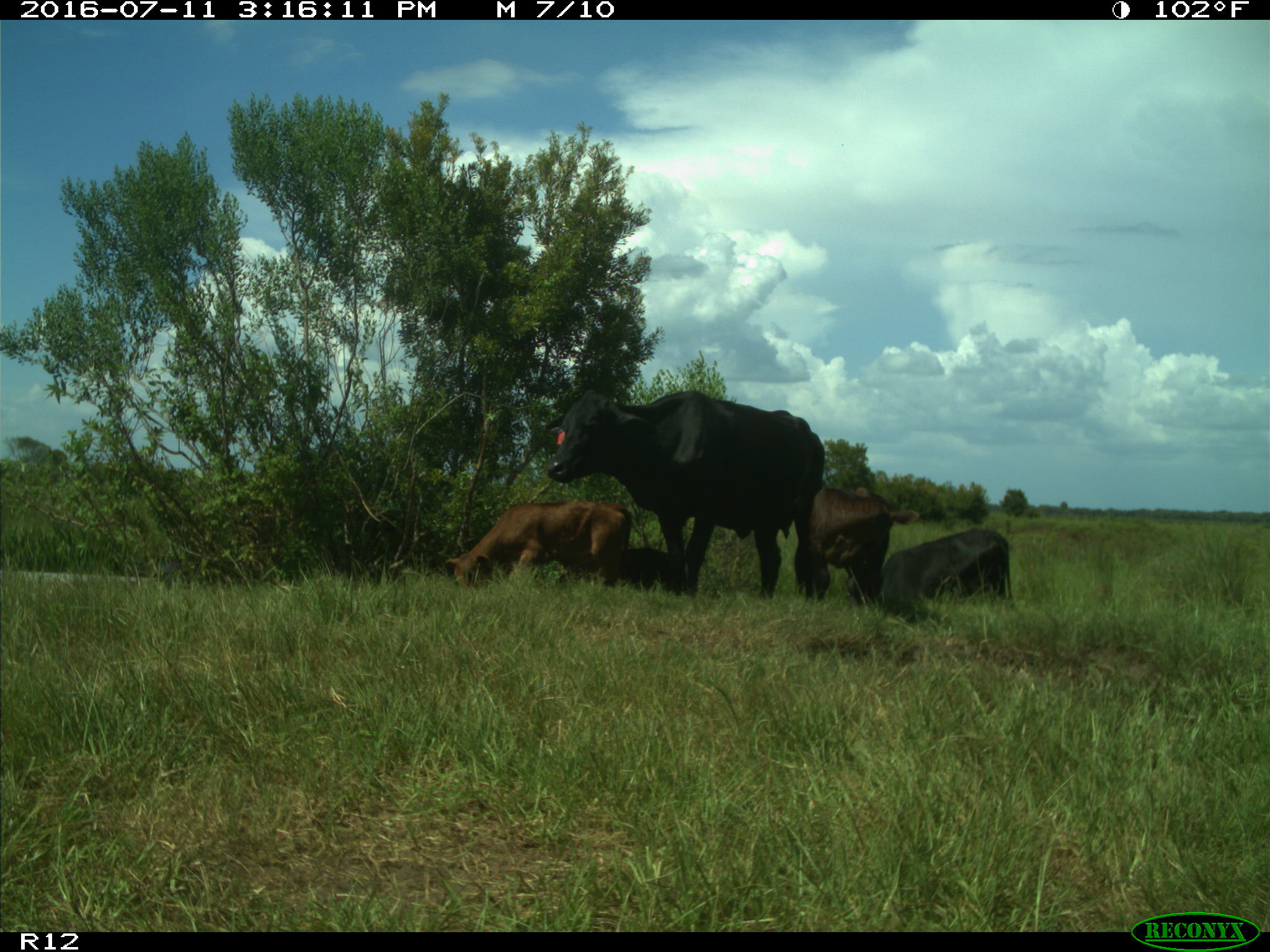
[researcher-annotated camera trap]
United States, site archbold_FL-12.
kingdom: Animalia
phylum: Chordata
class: Mammalia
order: Artiodactyla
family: Bovidae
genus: Bos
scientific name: Bos taurus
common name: domestic cow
Bos taurus (domestic cow).